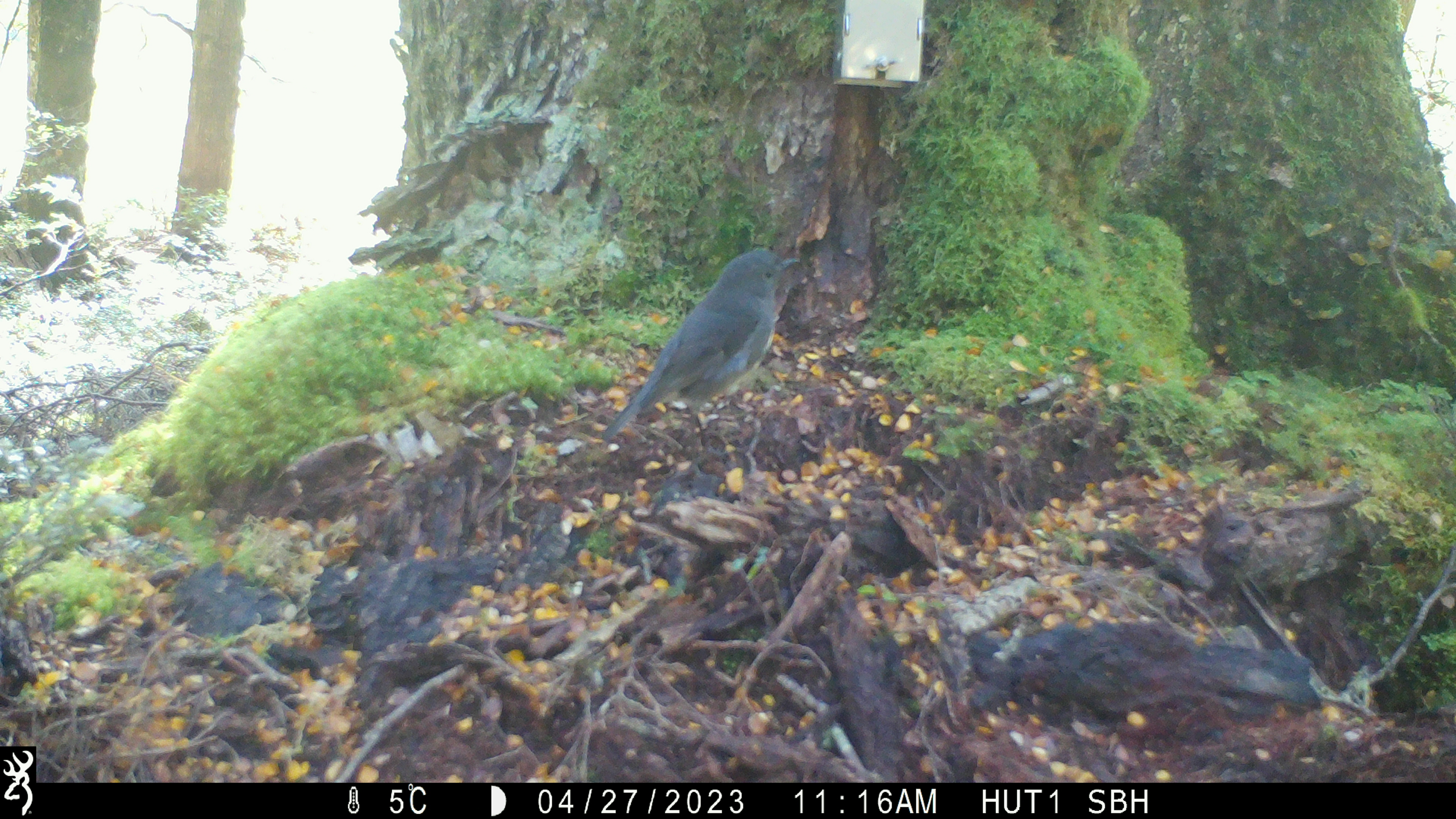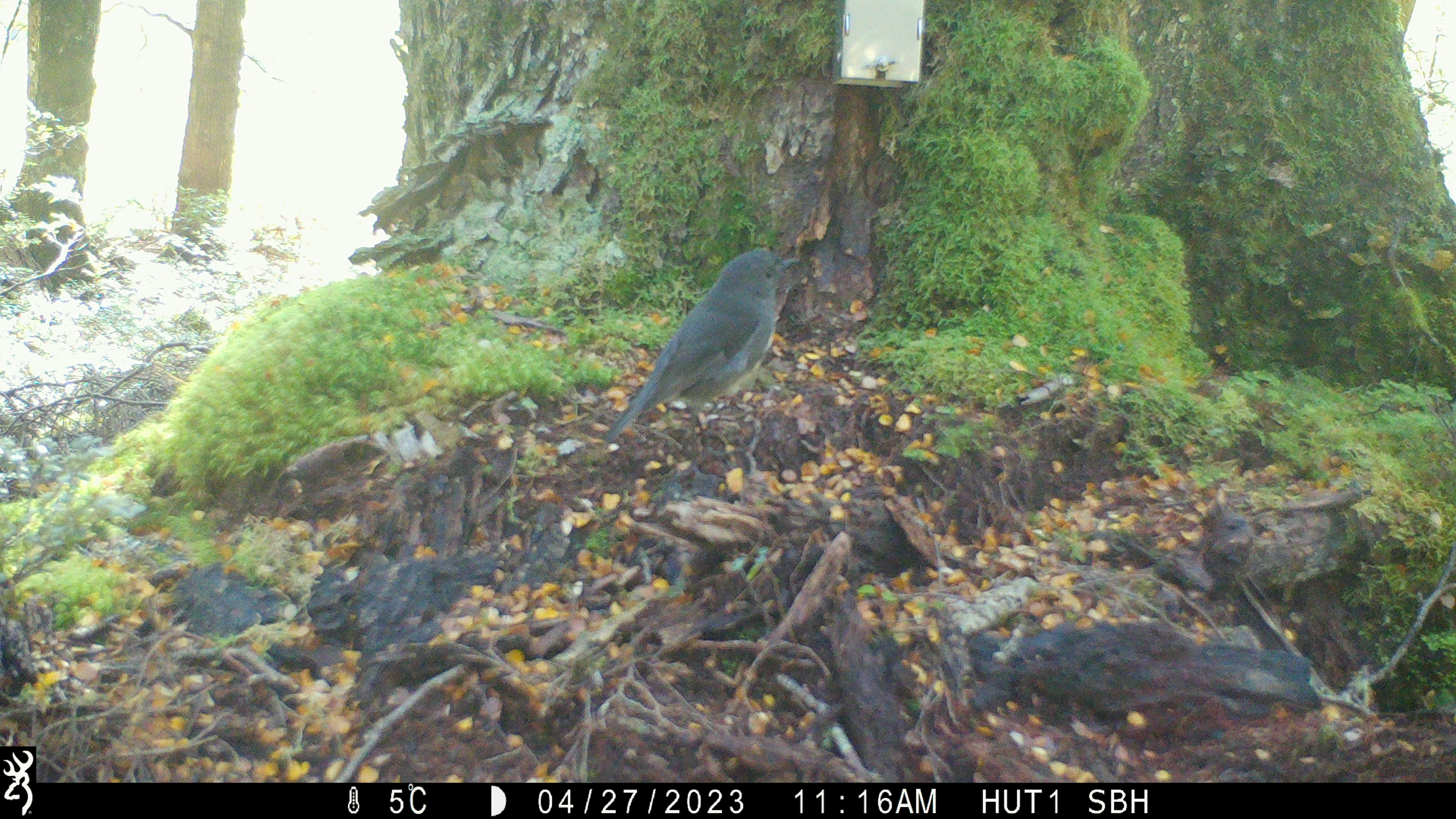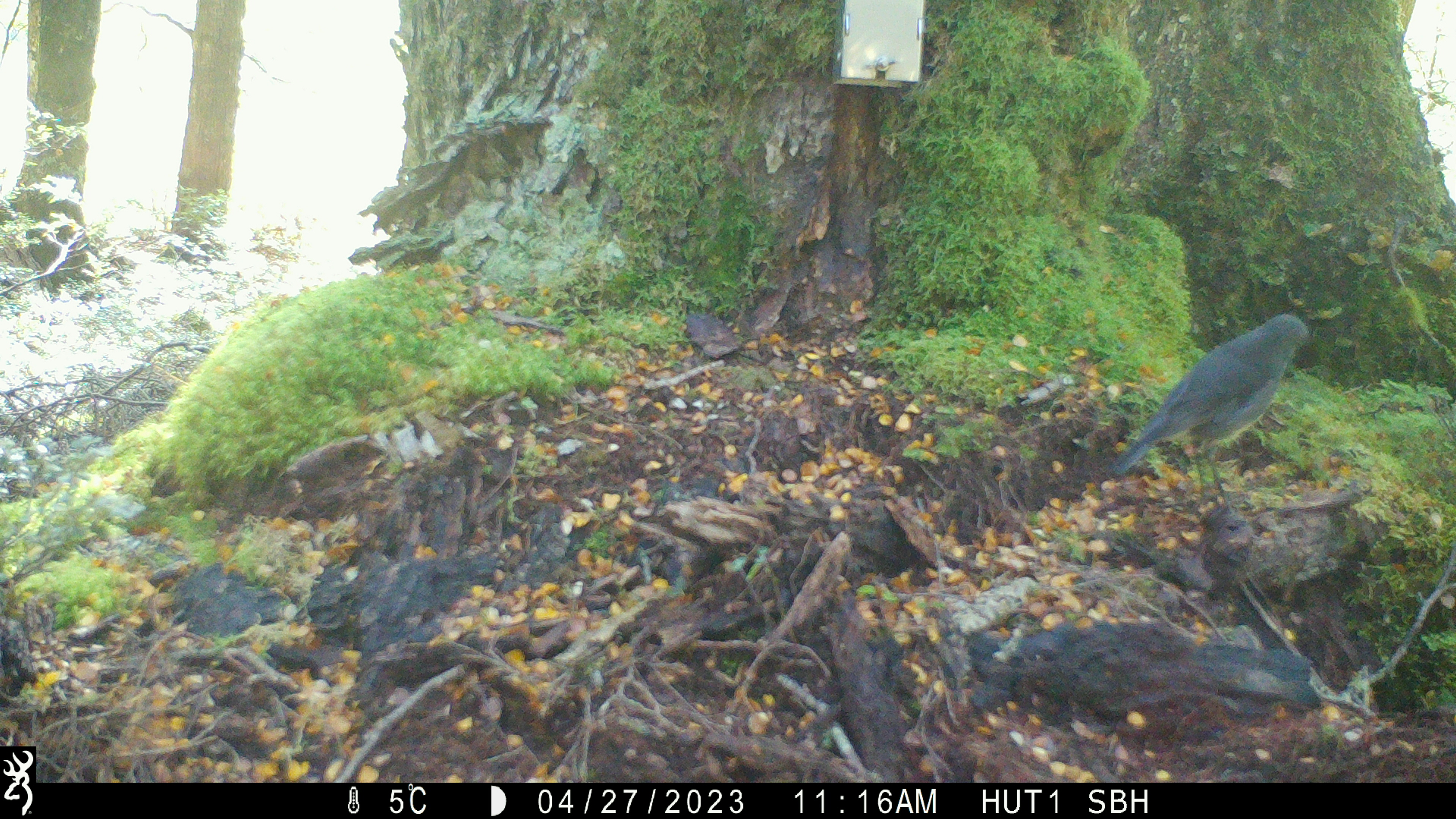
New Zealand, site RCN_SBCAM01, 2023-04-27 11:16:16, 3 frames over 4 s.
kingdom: Animalia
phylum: Chordata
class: Aves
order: Passeriformes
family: Petroicidae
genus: Petroica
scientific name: Petroica australis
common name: new zealand robin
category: robin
Robin (new zealand robin) (Petroica australis).